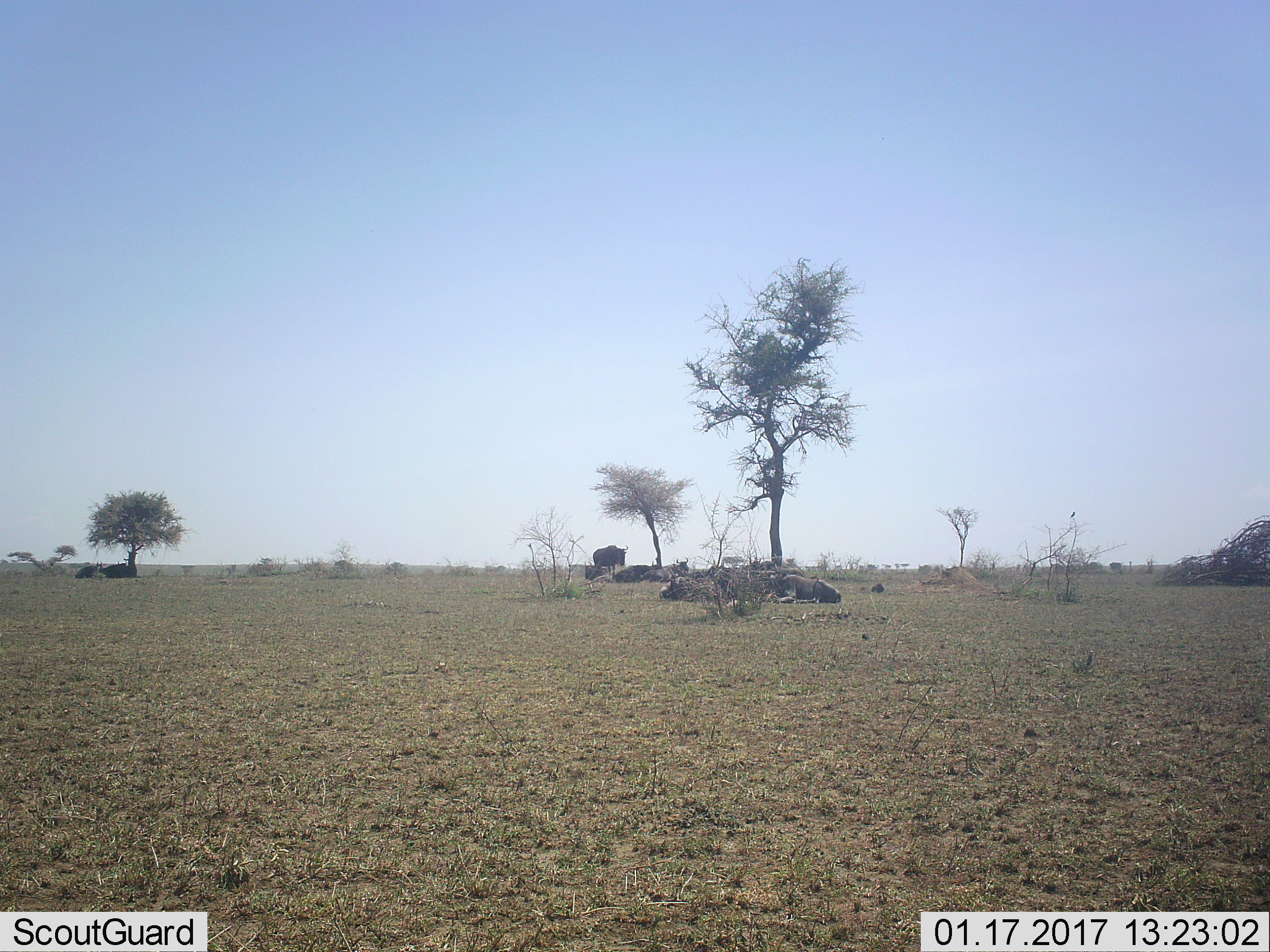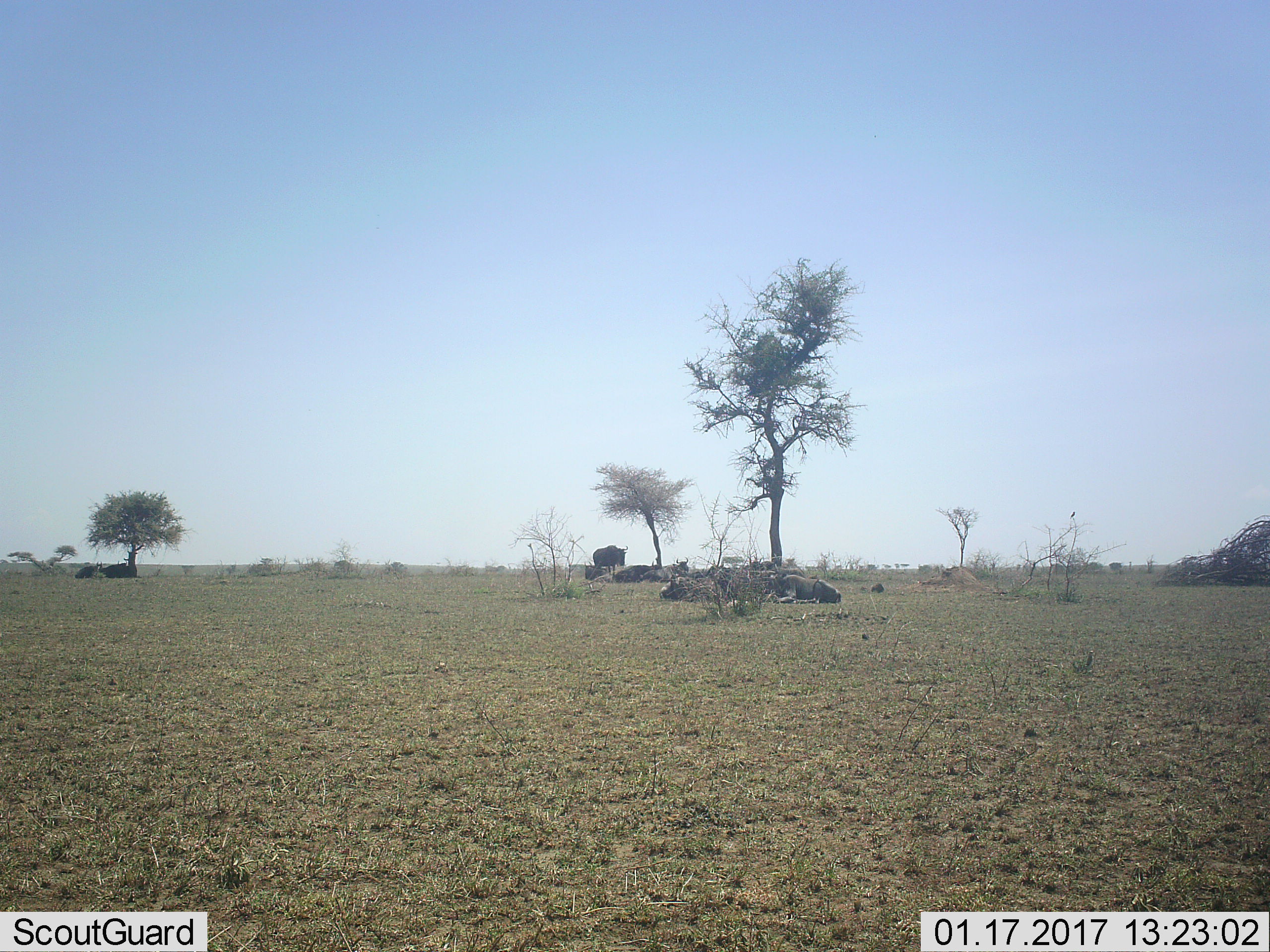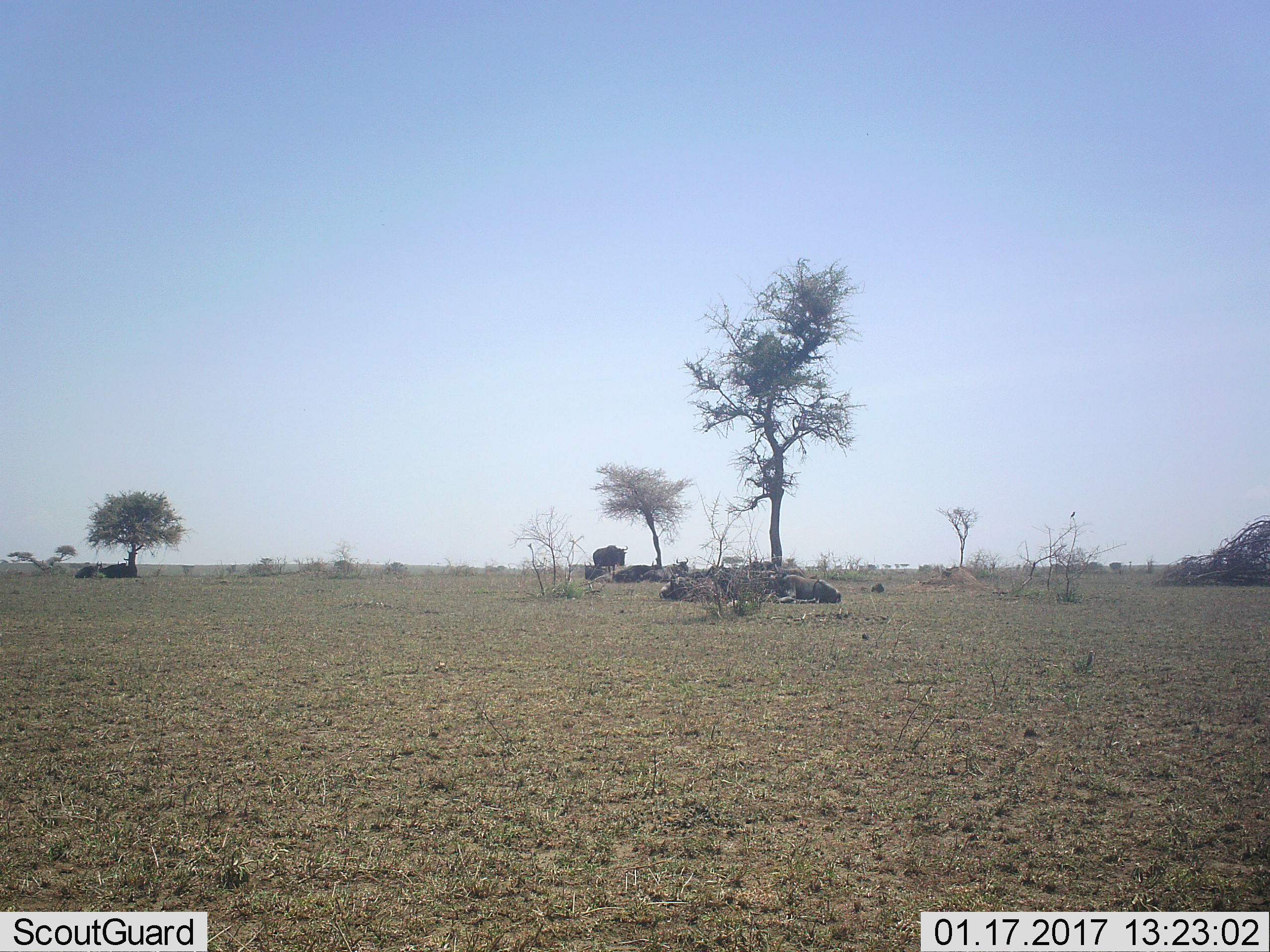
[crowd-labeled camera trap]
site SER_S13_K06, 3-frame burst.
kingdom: Animalia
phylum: Chordata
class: Mammalia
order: Artiodactyla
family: Bovidae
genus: Connochaetes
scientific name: Connochaetes taurinus taurinus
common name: blue wildebeest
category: wildebeestblue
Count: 11-50.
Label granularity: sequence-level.